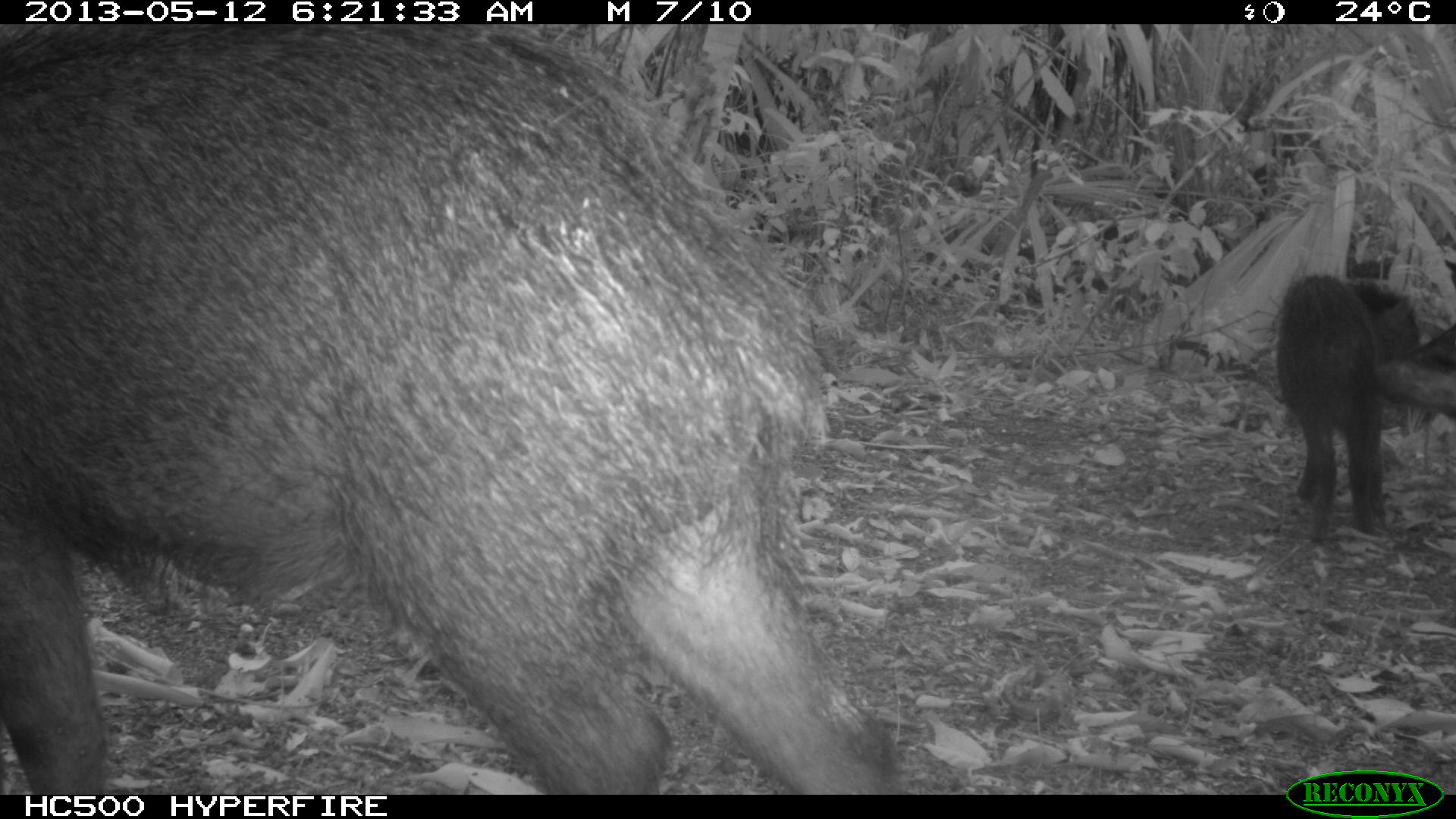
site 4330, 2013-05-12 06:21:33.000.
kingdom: Animalia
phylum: Chordata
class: Mammalia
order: Artiodactyla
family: Tayassuidae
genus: Tayassu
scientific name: Tayassu pecari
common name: white-lipped peccary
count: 5